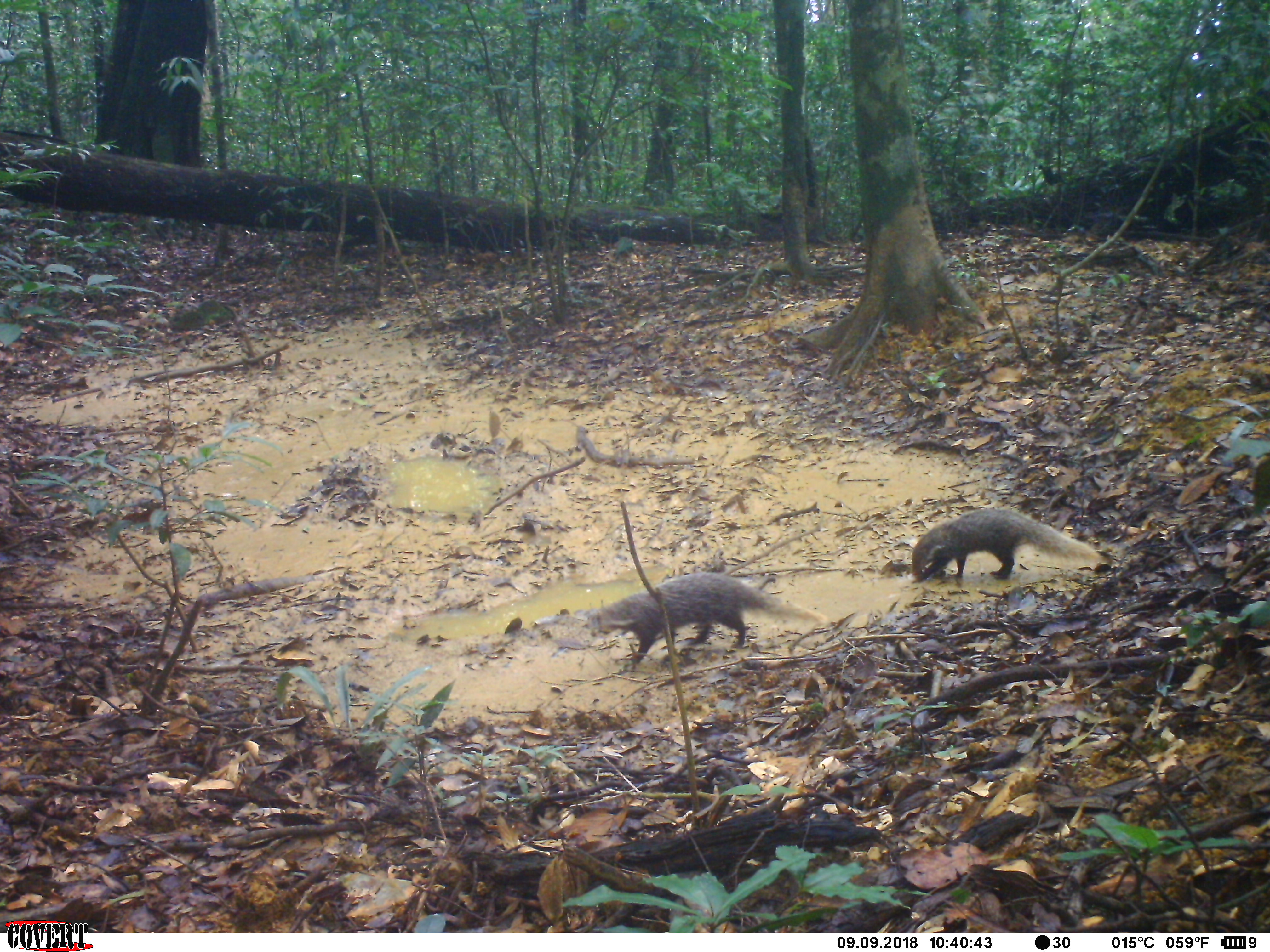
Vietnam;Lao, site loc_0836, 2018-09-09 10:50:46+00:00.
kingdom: Animalia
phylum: Chordata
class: Mammalia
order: Carnivora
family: Herpestidae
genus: Urva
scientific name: Urva urva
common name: crab-eating mongoose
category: crab eating mongoose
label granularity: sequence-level